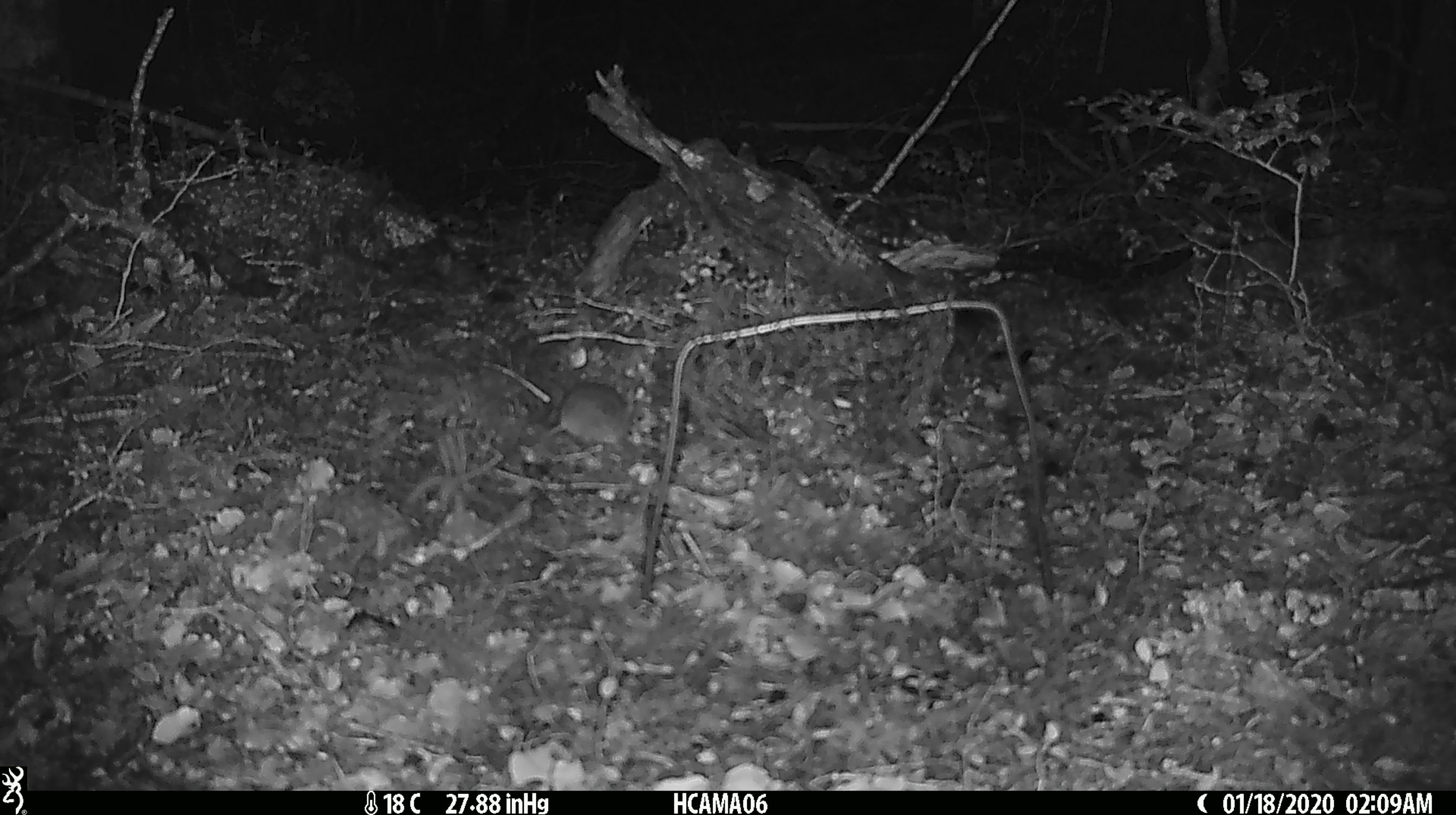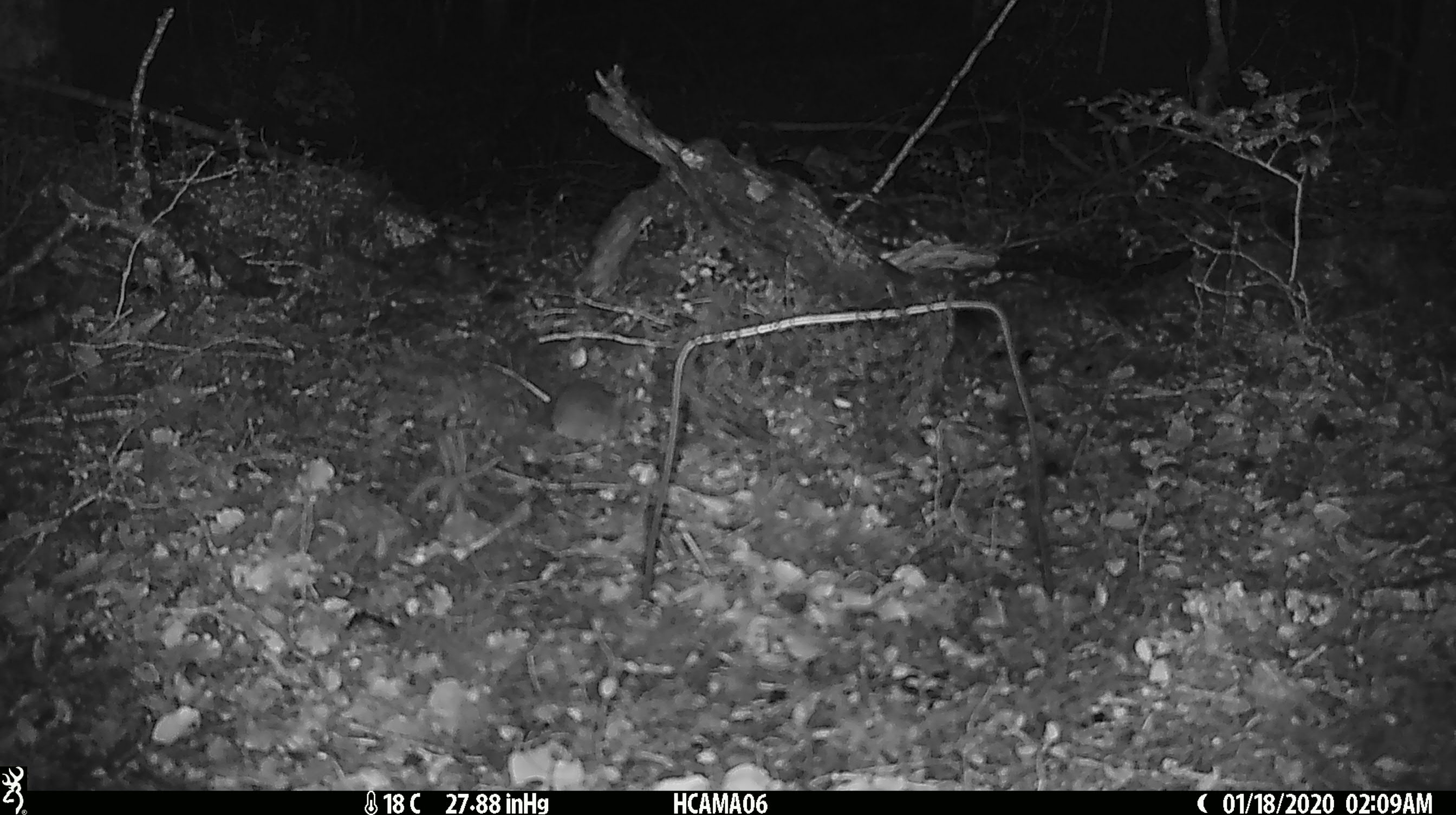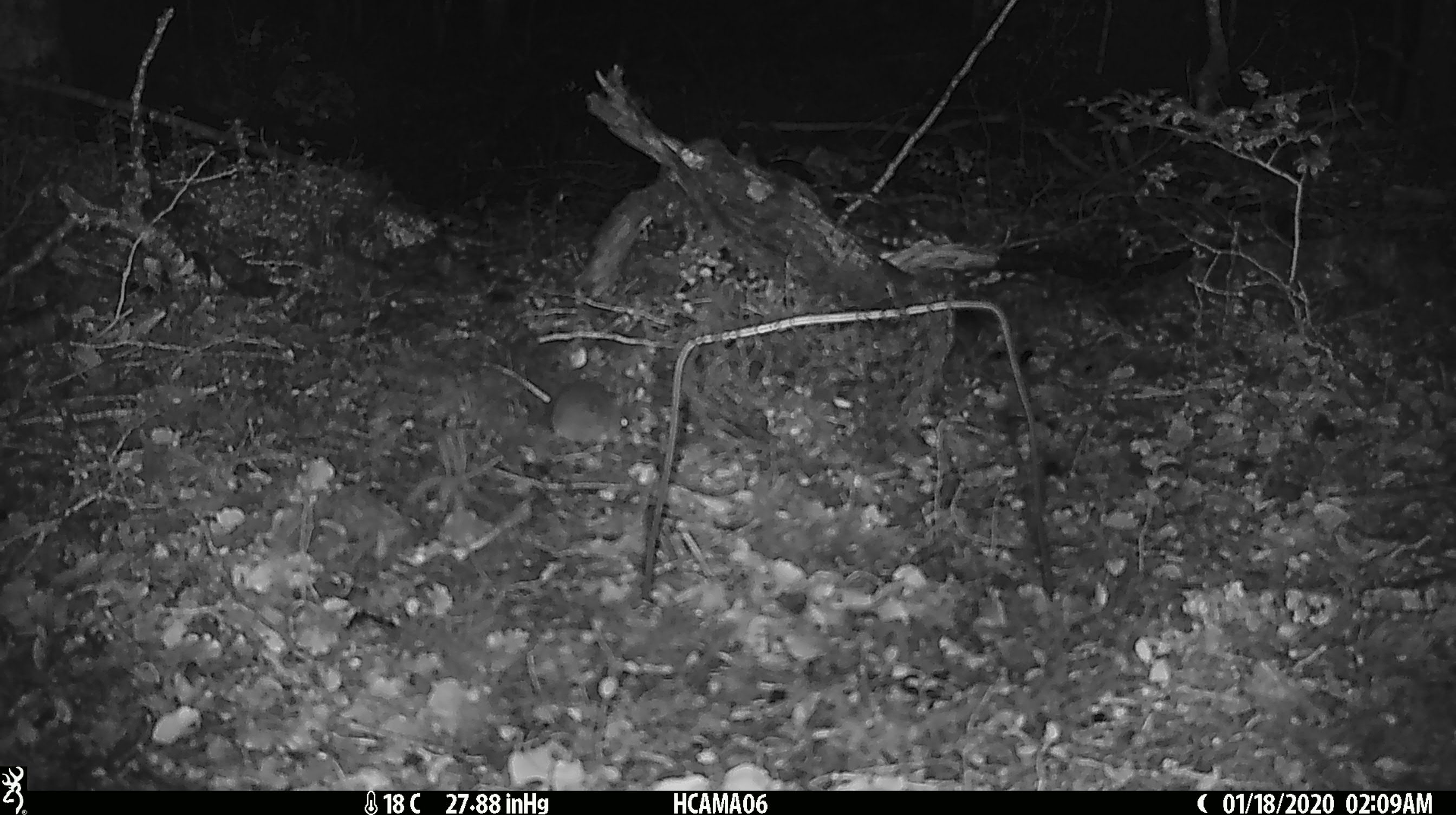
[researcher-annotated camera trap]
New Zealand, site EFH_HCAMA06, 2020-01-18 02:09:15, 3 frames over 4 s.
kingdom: Animalia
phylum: Chordata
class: Mammalia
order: Rodentia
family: Muridae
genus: Mus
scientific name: Mus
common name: mouse